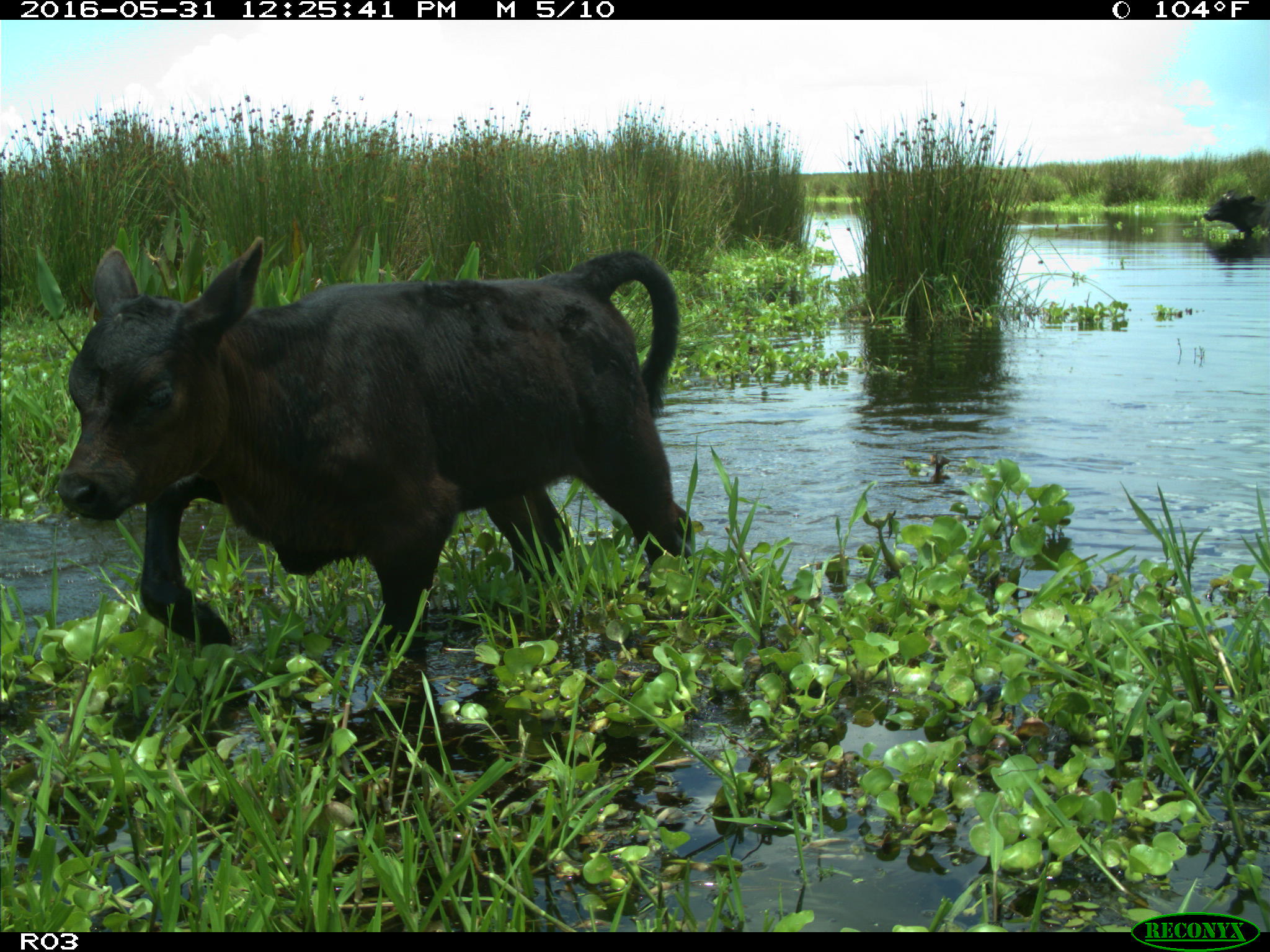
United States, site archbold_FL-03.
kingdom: Animalia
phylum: Chordata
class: Mammalia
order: Artiodactyla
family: Bovidae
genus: Bos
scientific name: Bos taurus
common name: domestic cow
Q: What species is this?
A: Bos taurus (domestic cow).